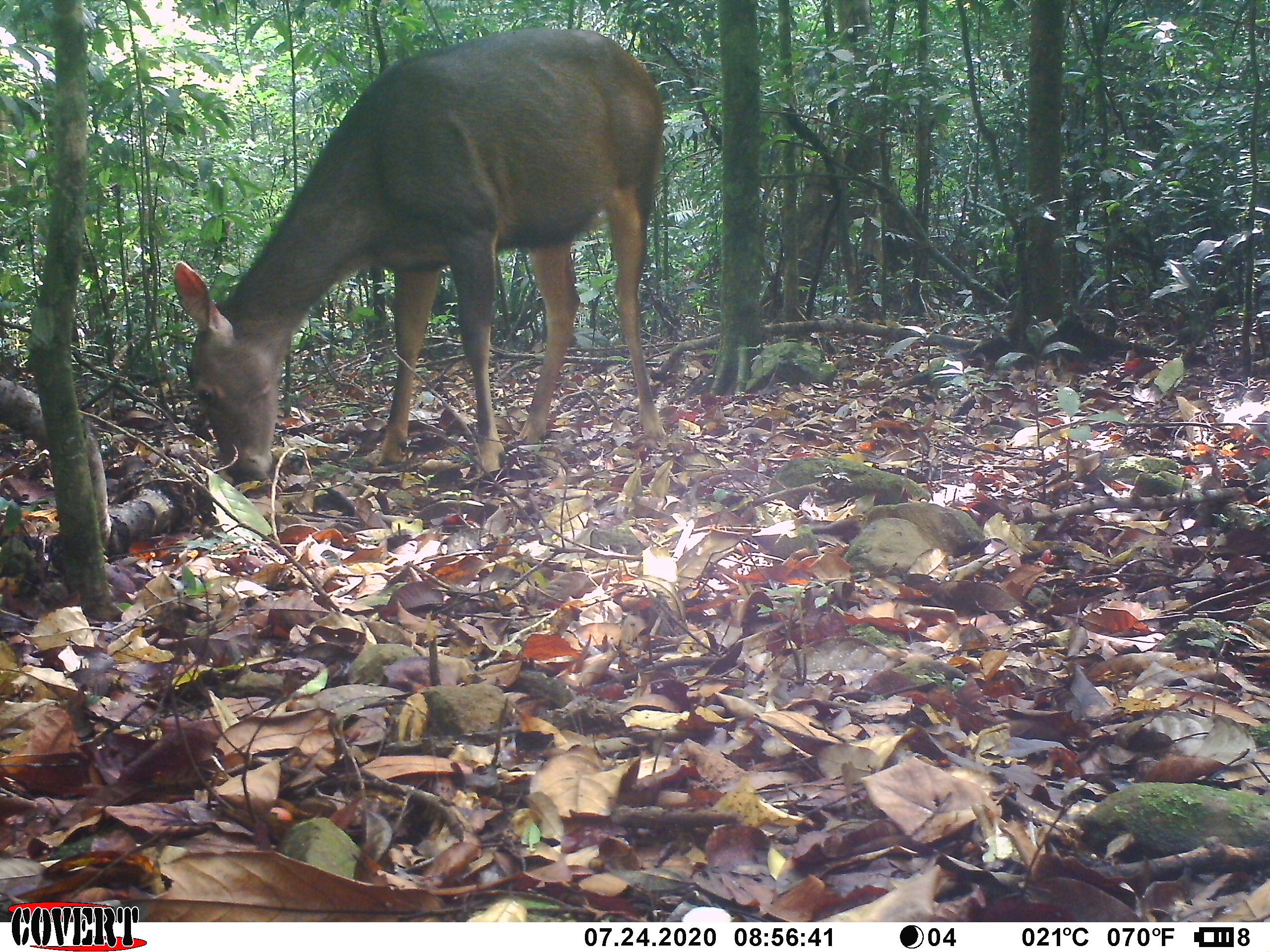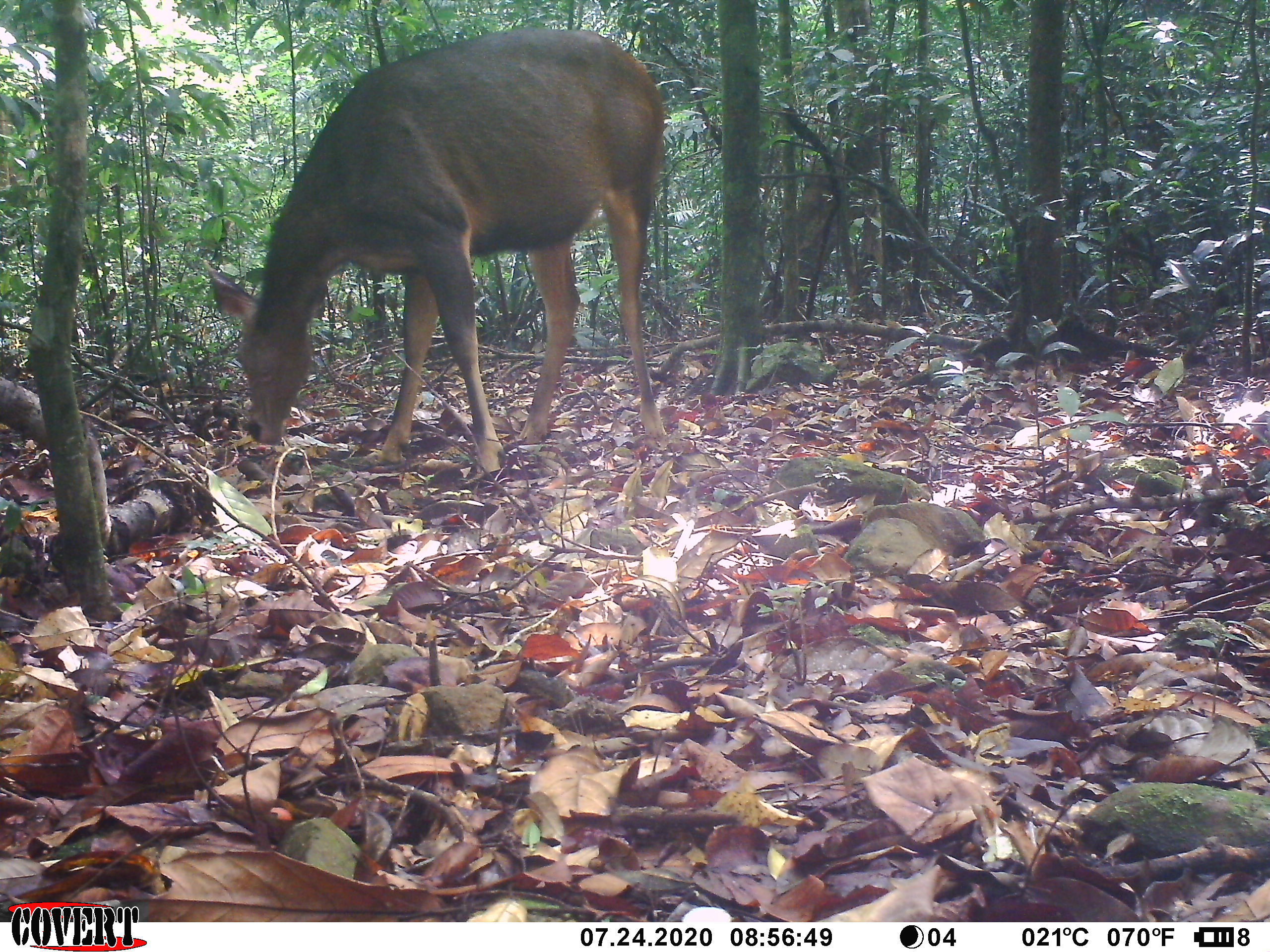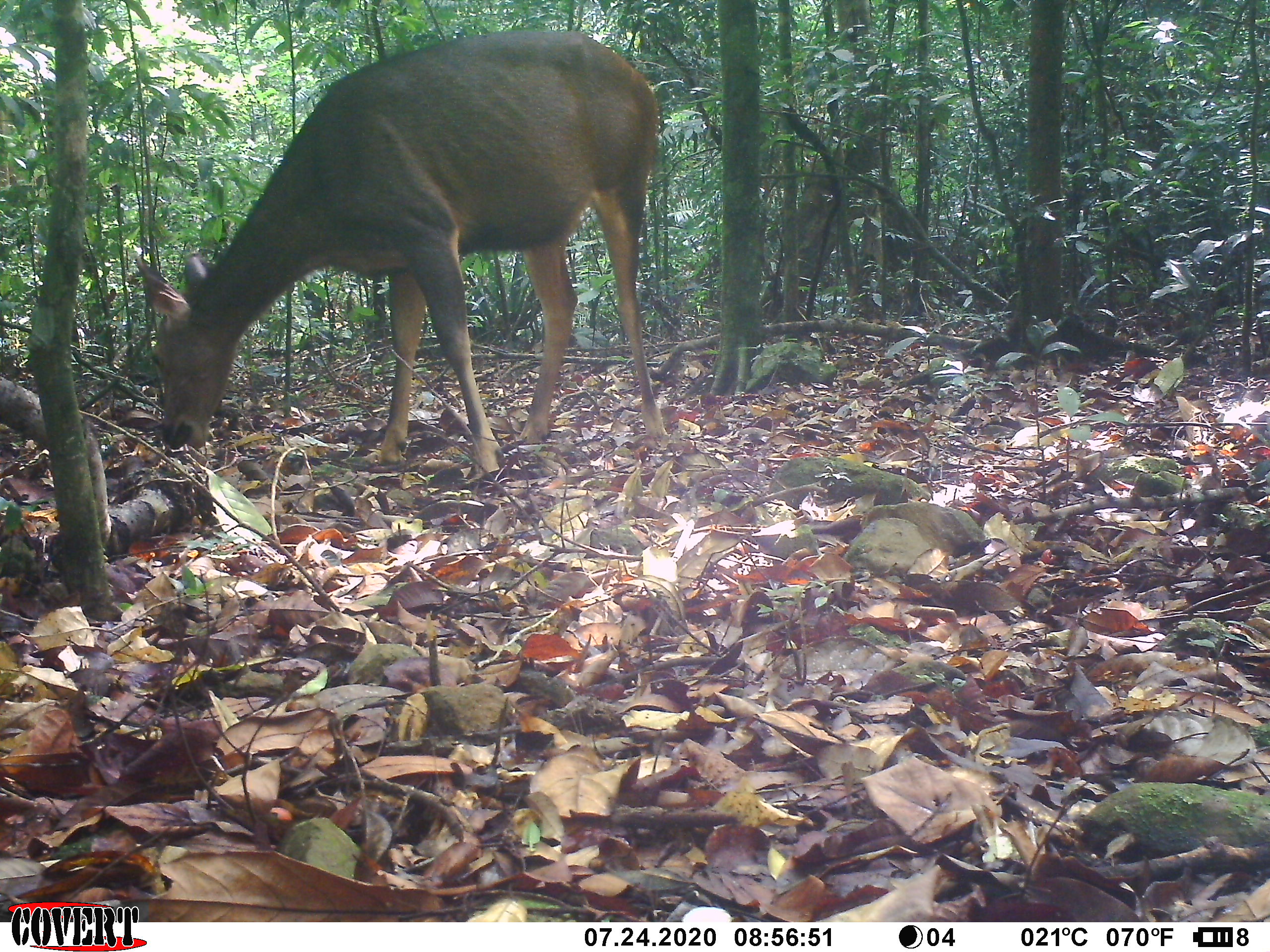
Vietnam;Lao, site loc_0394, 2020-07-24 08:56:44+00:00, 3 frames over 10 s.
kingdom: Animalia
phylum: Chordata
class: Mammalia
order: Artiodactyla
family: Cervidae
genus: Rusa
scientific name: Rusa unicolor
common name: sambar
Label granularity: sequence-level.